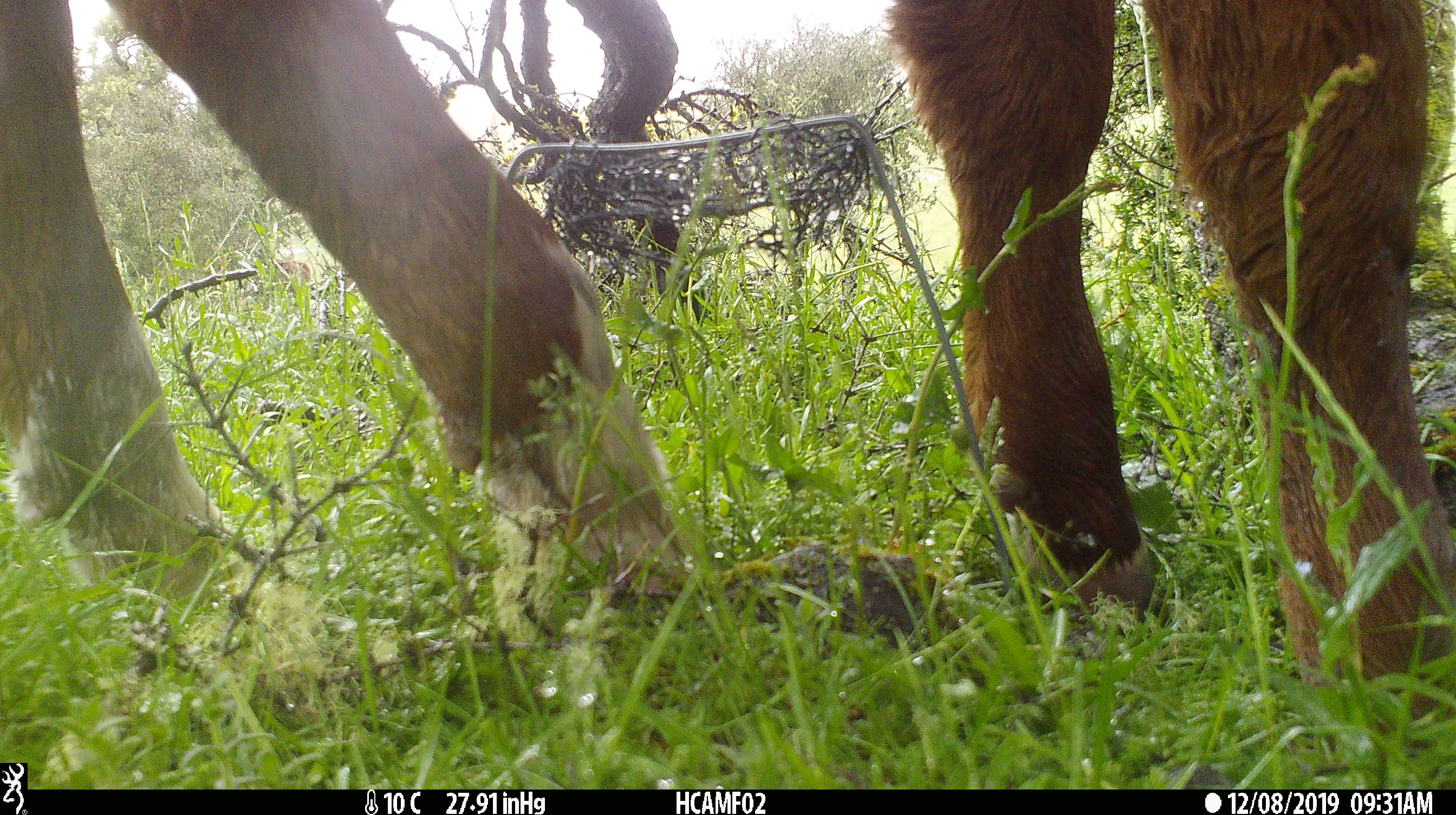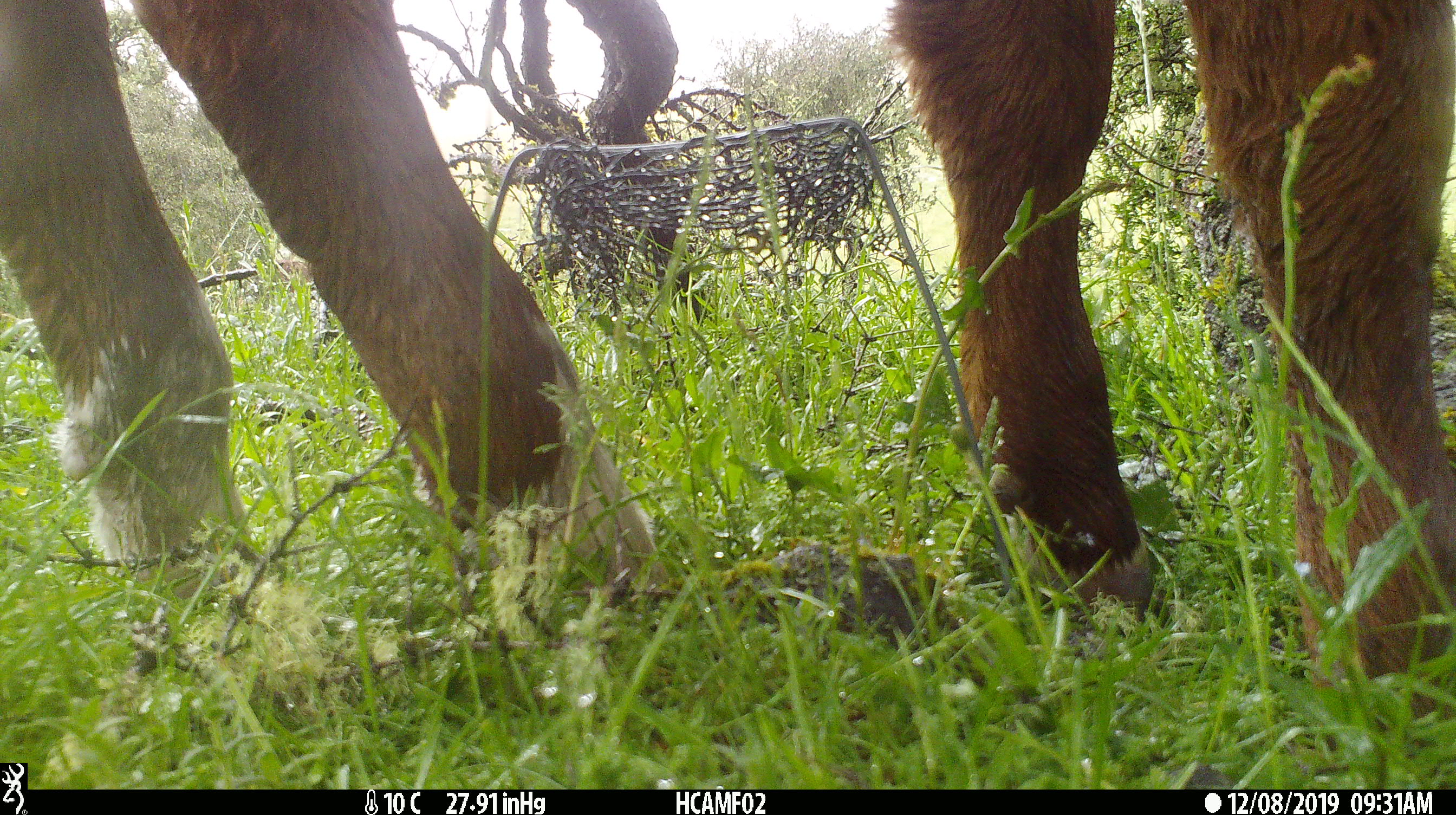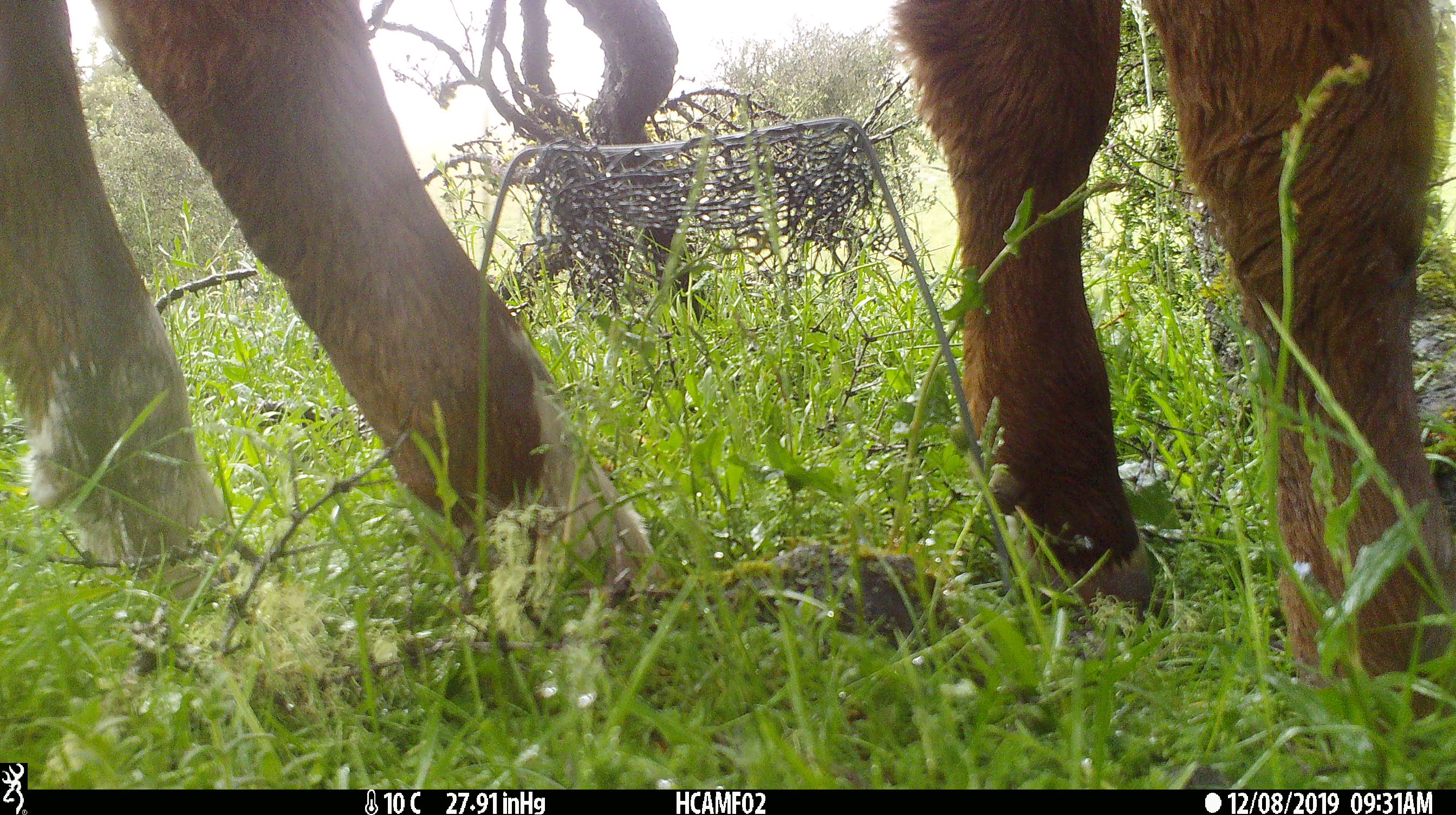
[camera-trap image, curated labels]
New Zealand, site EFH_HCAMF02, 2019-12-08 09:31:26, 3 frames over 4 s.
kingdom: Animalia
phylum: Chordata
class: Mammalia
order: Artiodactyla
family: Bovidae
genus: Bos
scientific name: Bos taurus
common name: domestic cow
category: cow